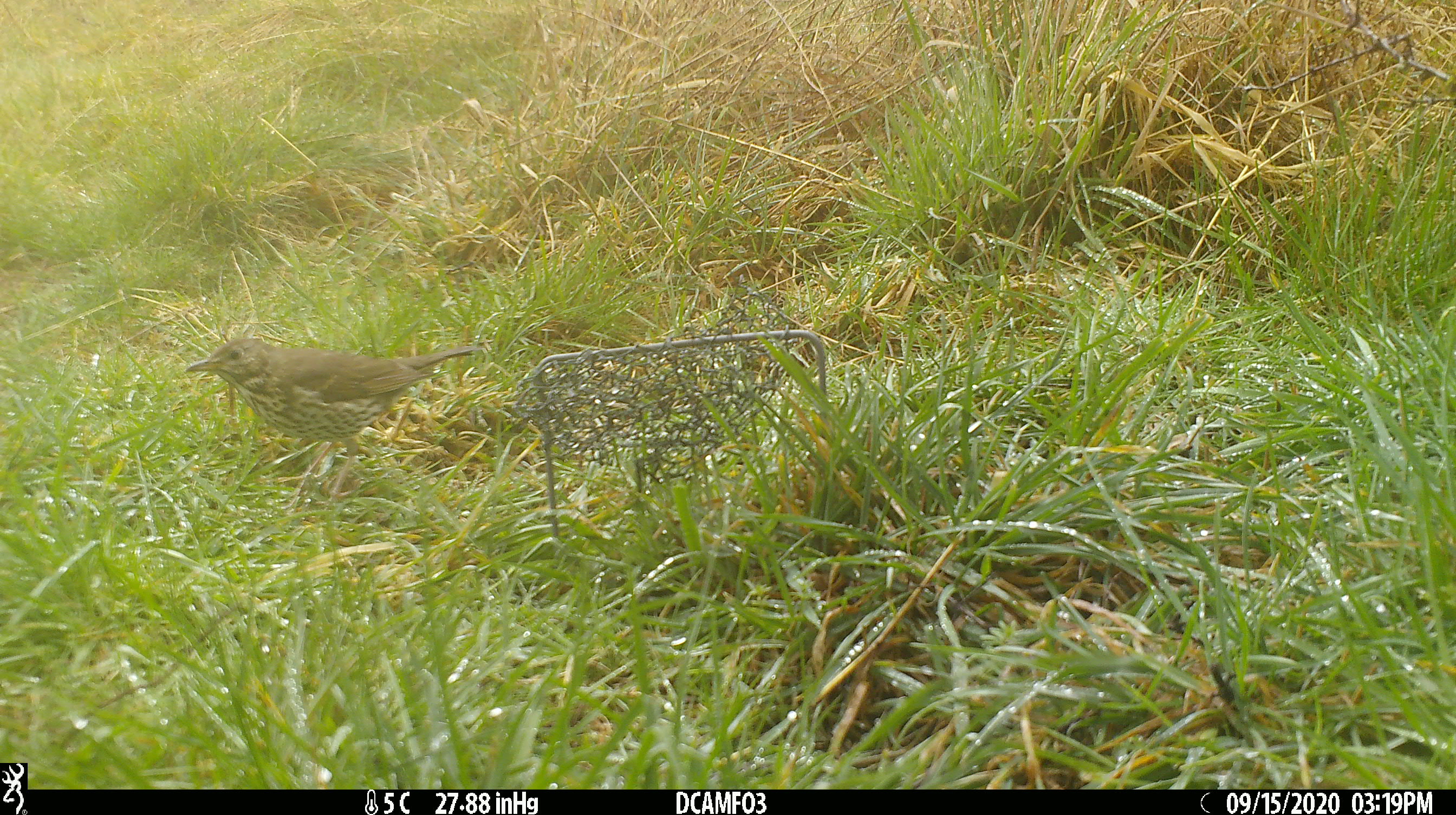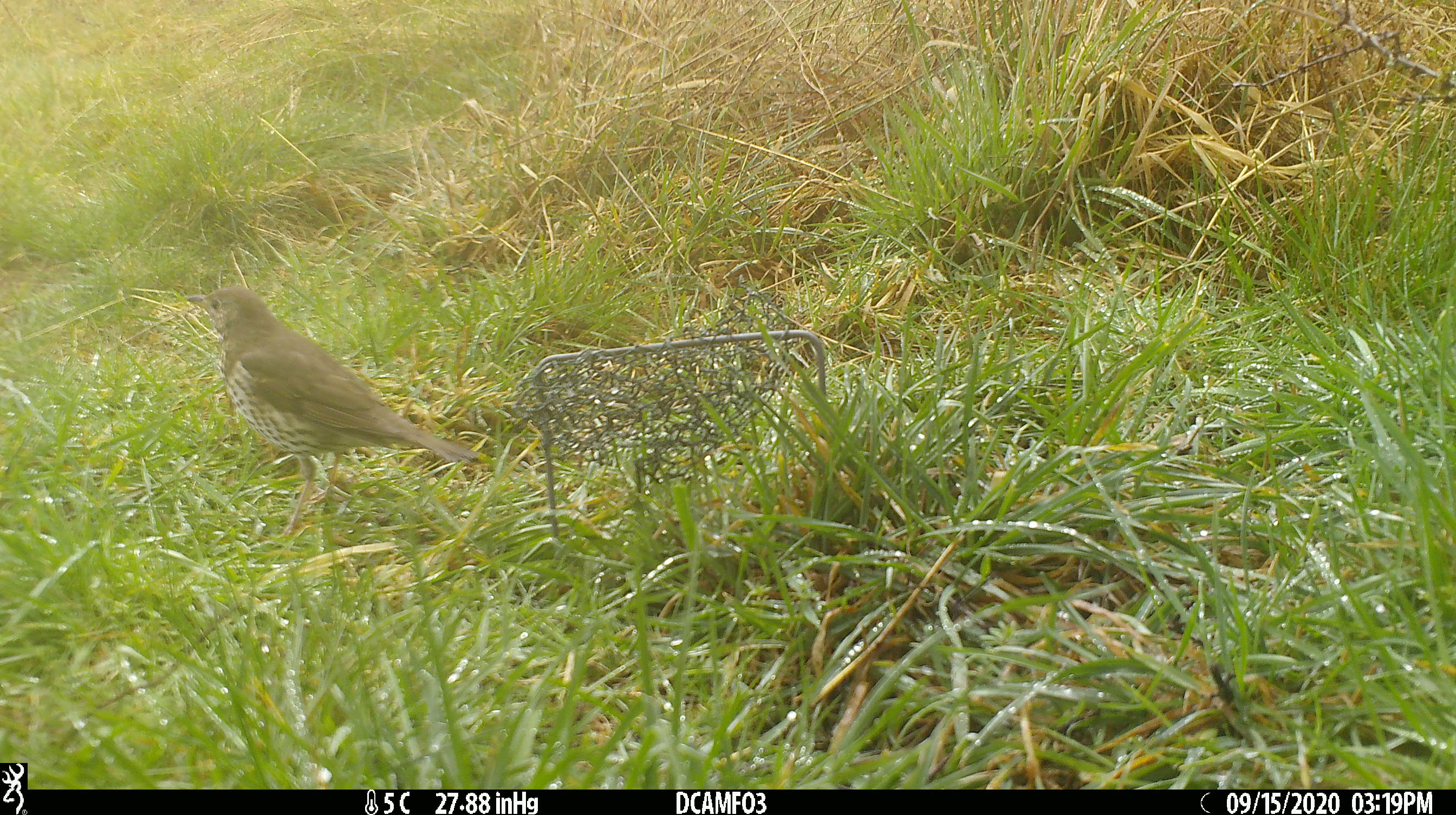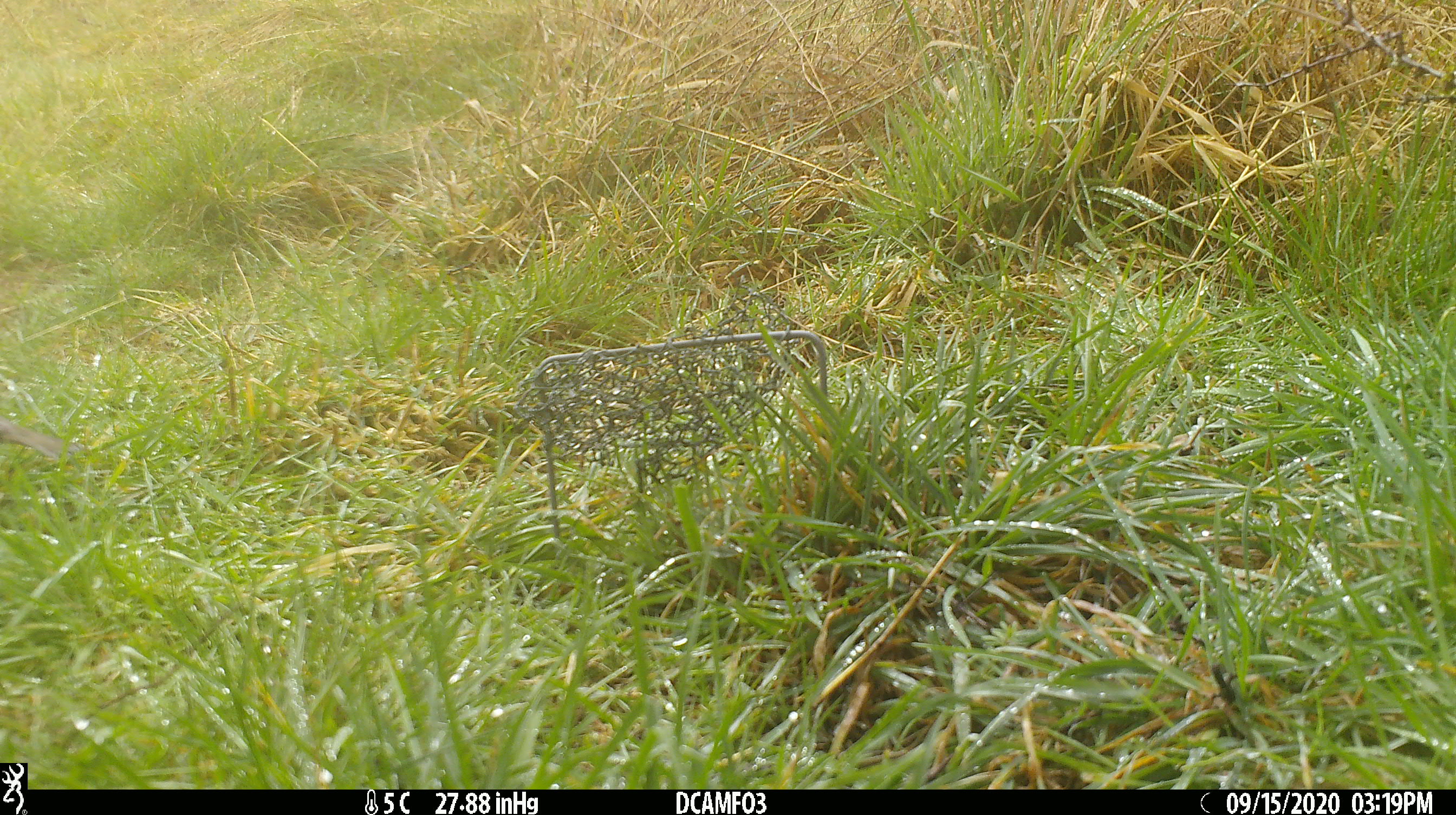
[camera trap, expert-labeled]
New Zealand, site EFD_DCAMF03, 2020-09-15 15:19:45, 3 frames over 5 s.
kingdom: Animalia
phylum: Chordata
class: Aves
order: Passeriformes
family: Turdidae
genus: Turdus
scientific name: Turdus philomelos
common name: song thrush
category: thrush